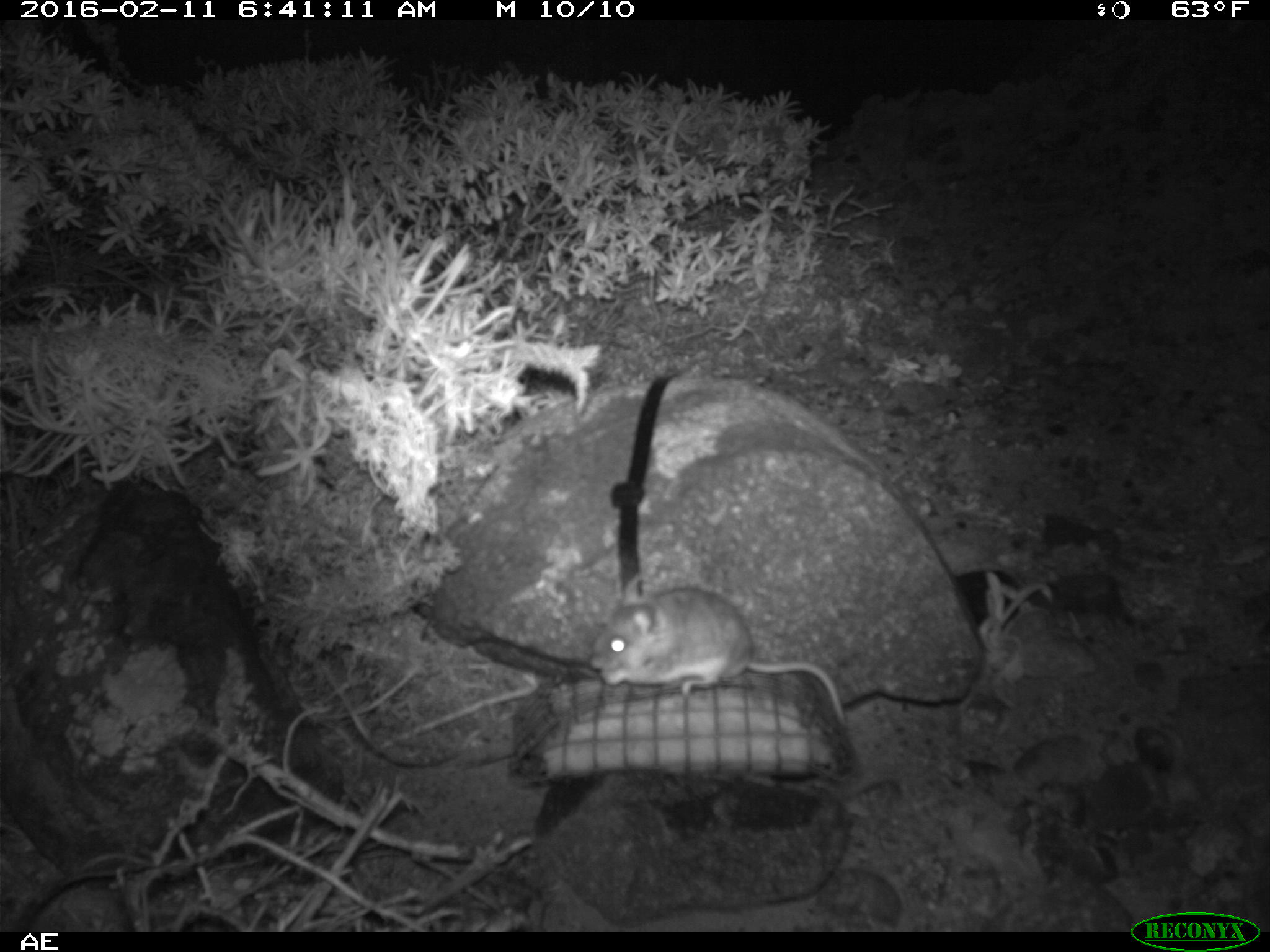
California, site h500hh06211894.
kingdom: Animalia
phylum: Chordata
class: Mammalia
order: Rodentia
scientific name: Rodentia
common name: rodent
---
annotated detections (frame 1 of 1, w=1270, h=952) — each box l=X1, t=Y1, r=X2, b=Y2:
rodent: l=590, t=575, r=845, b=726